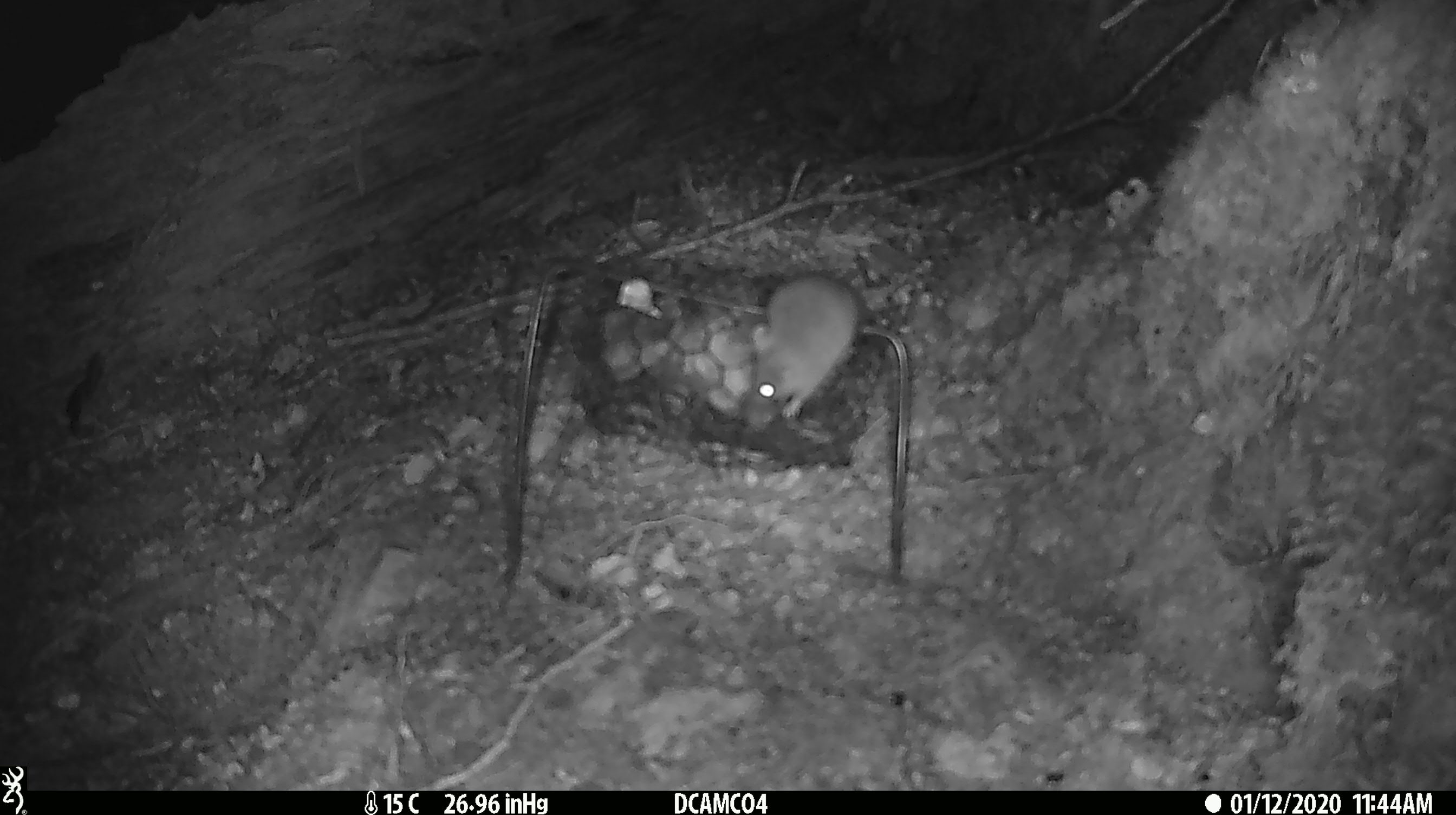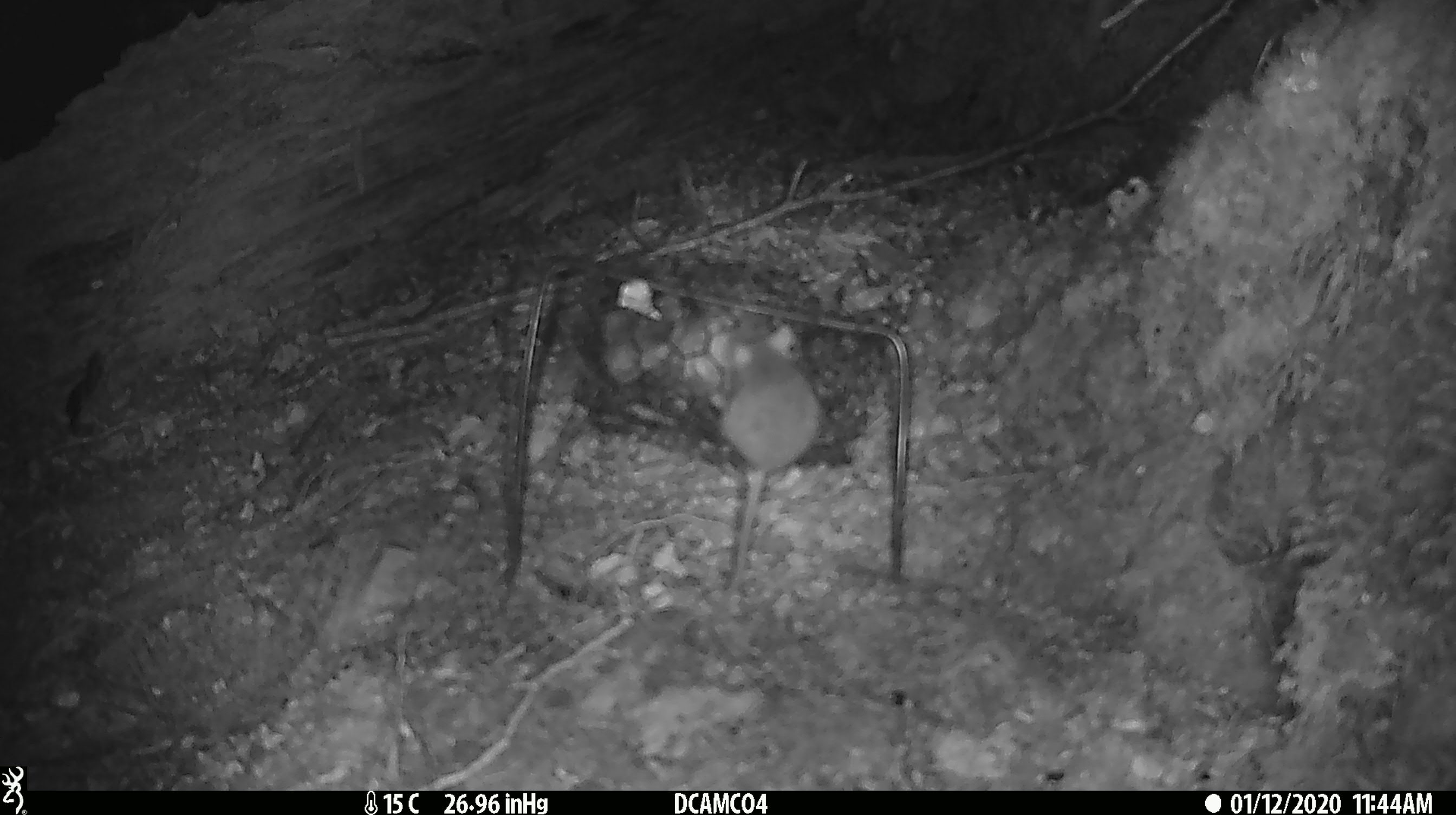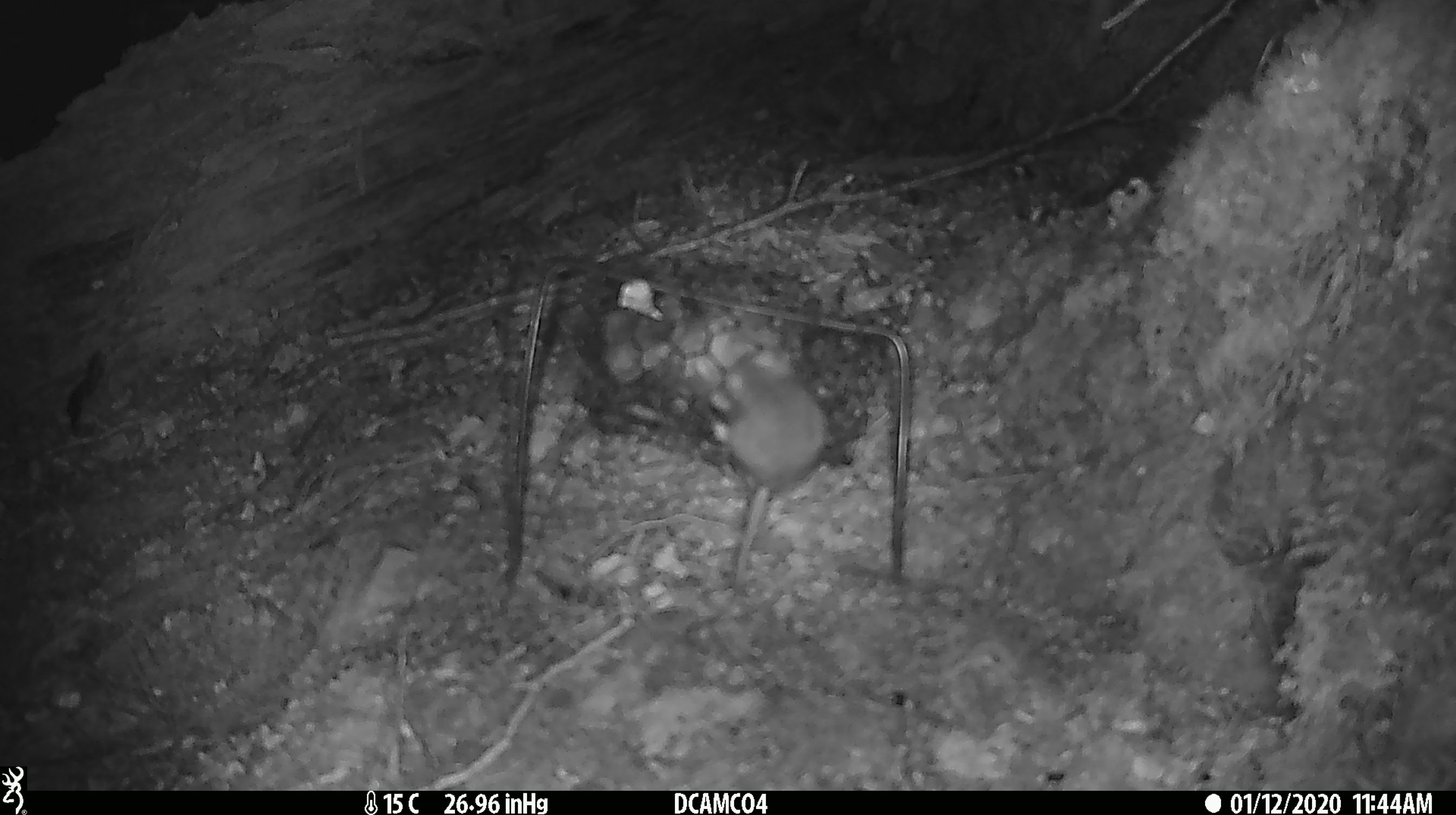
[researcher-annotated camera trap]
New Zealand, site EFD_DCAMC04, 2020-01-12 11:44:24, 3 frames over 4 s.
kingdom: Animalia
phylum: Chordata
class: Mammalia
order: Rodentia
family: Muridae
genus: Mus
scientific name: Mus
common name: mouse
Mouse (Mus).